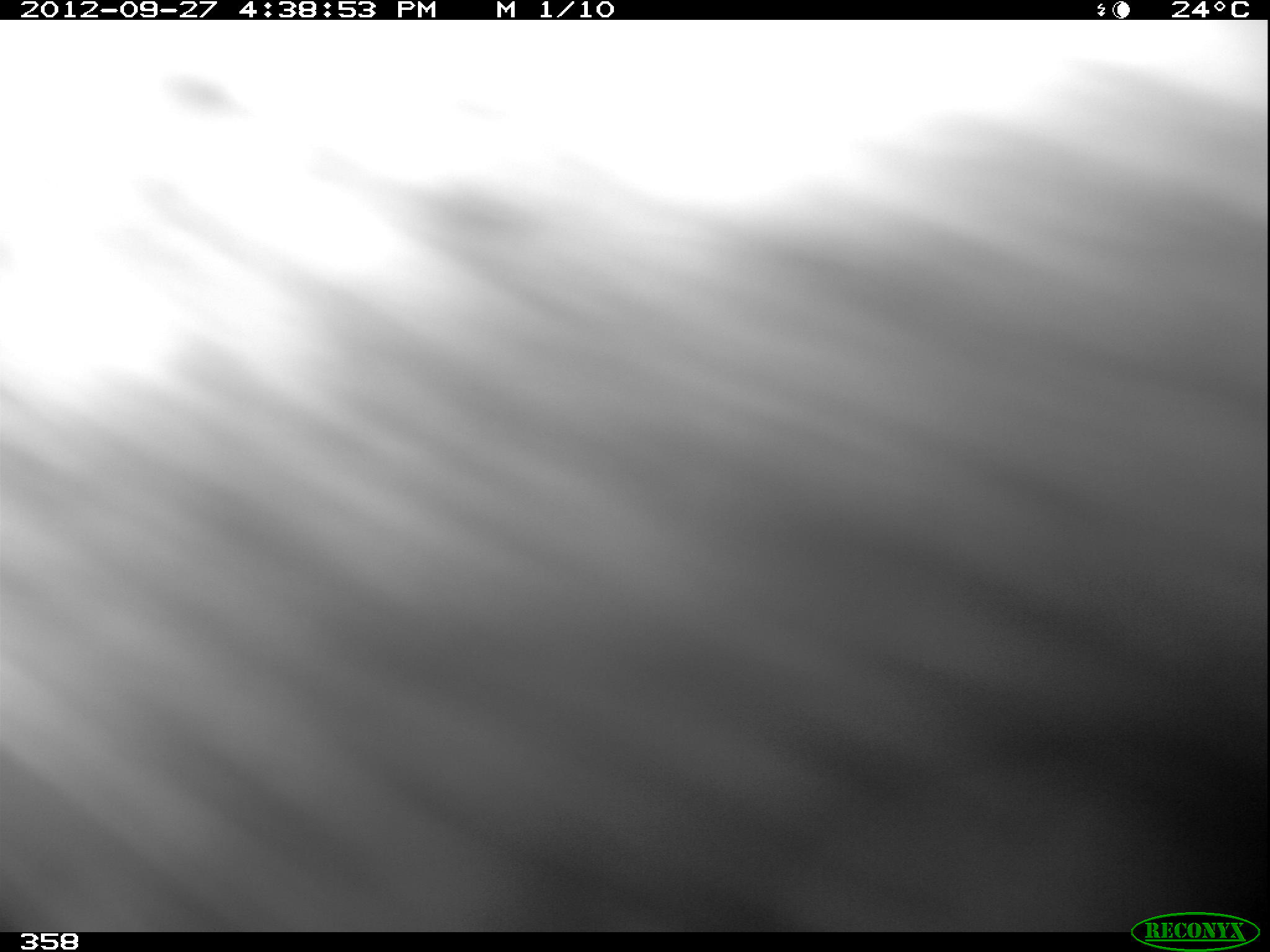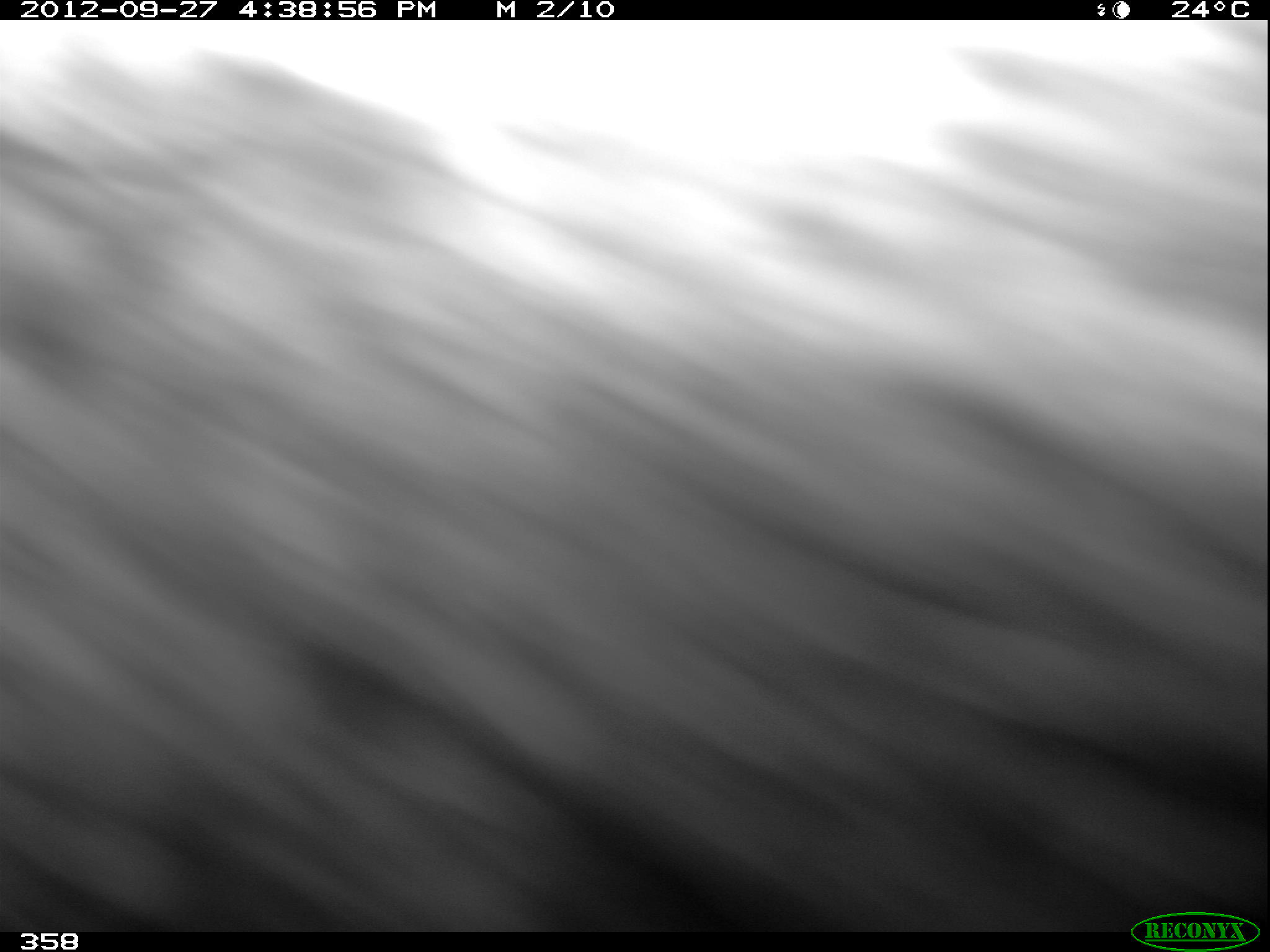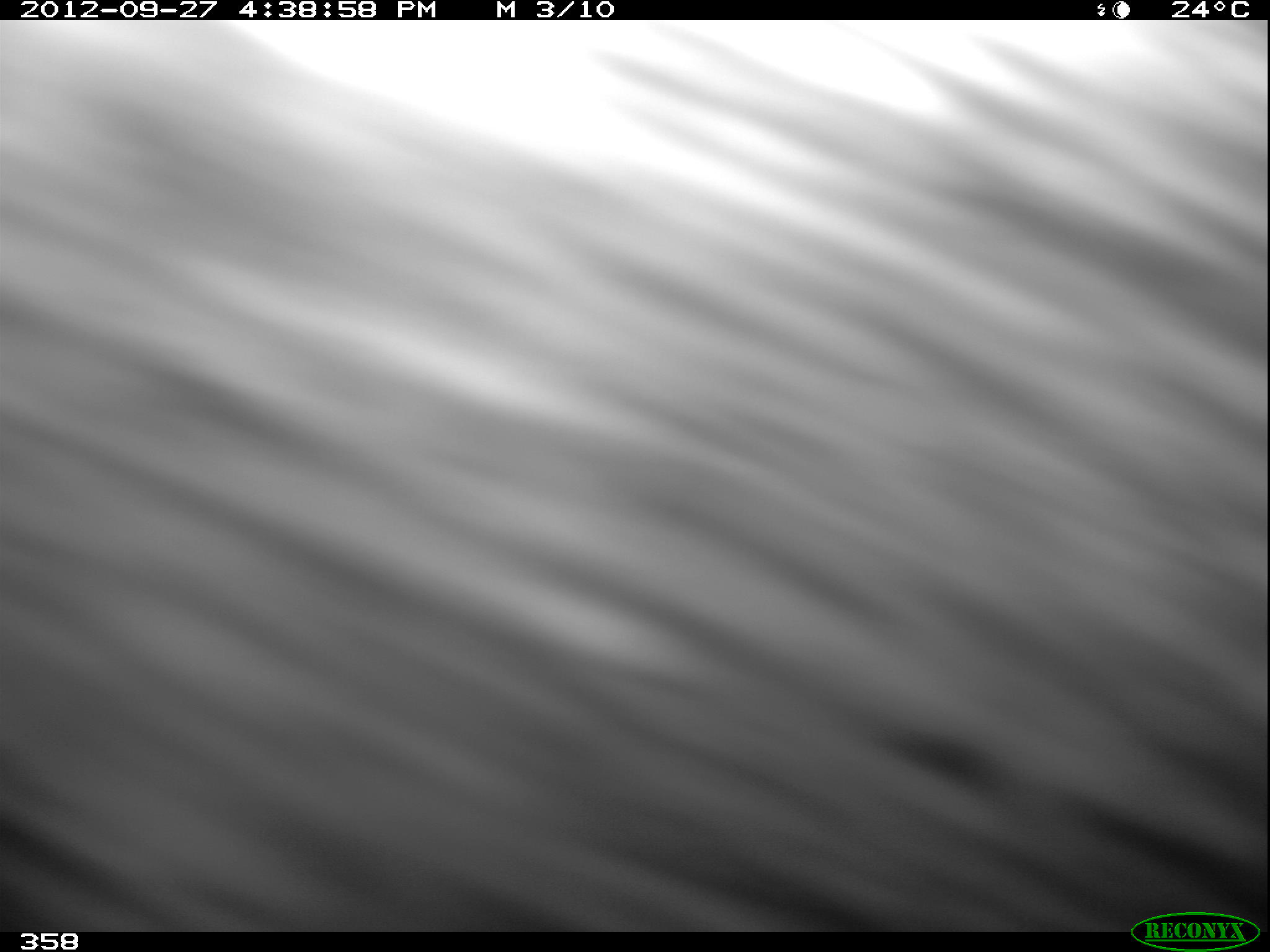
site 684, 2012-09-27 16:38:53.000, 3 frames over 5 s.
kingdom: Animalia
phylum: Chordata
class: Mammalia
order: Artiodactyla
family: Tayassuidae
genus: Tayassu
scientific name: Tayassu pecari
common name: white-lipped peccary